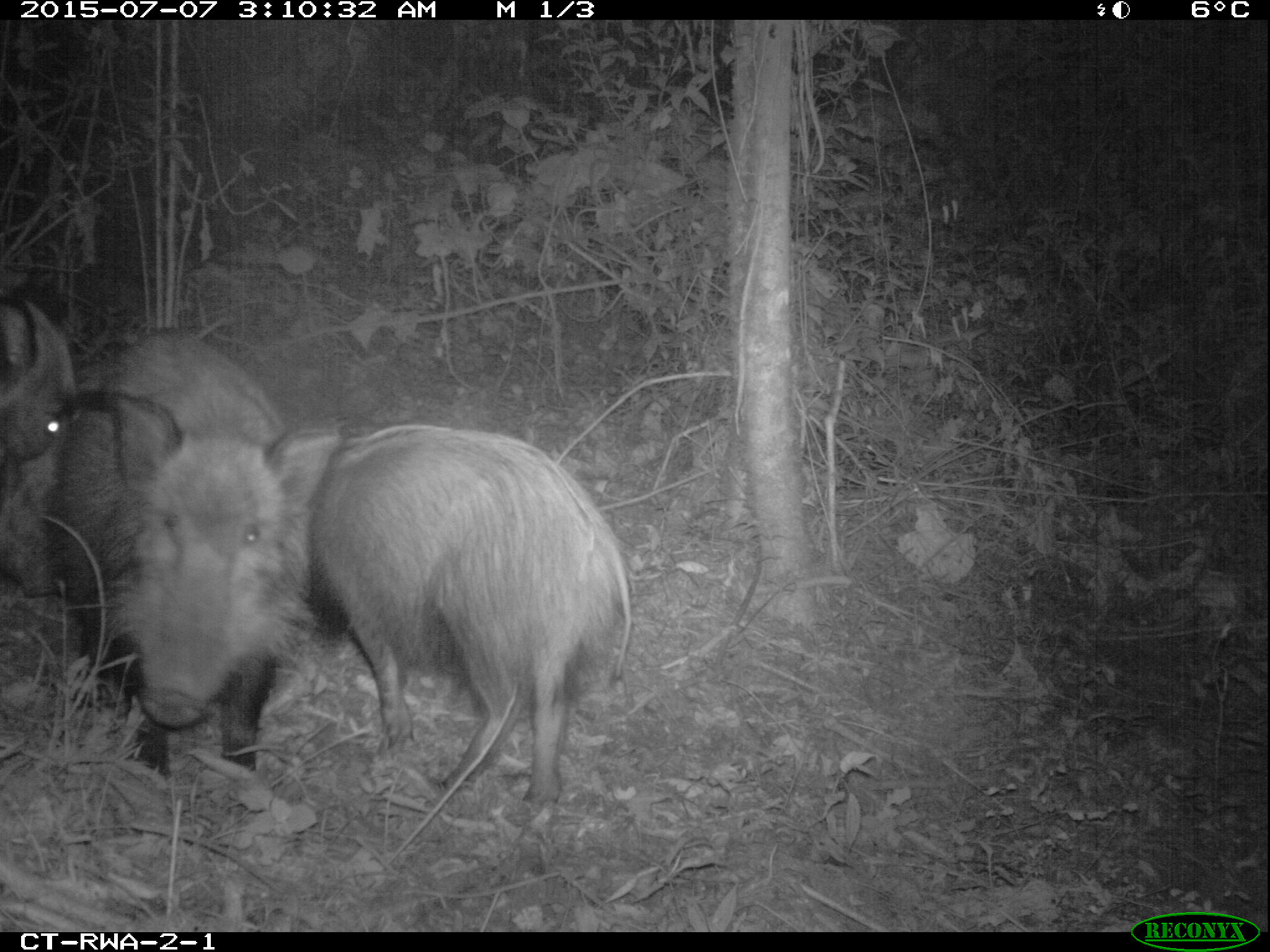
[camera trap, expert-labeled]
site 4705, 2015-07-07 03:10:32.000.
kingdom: Animalia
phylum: Chordata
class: Mammalia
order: Artiodactyla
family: Suidae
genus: Potamochoerus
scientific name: Potamochoerus larvatus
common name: bushpig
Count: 3.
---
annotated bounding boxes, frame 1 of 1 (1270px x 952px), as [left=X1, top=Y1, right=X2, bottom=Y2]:
potamochoerus larvatus: [left=266, top=424, right=635, bottom=820]; [left=42, top=323, right=341, bottom=779]; [left=5, top=294, right=70, bottom=601]